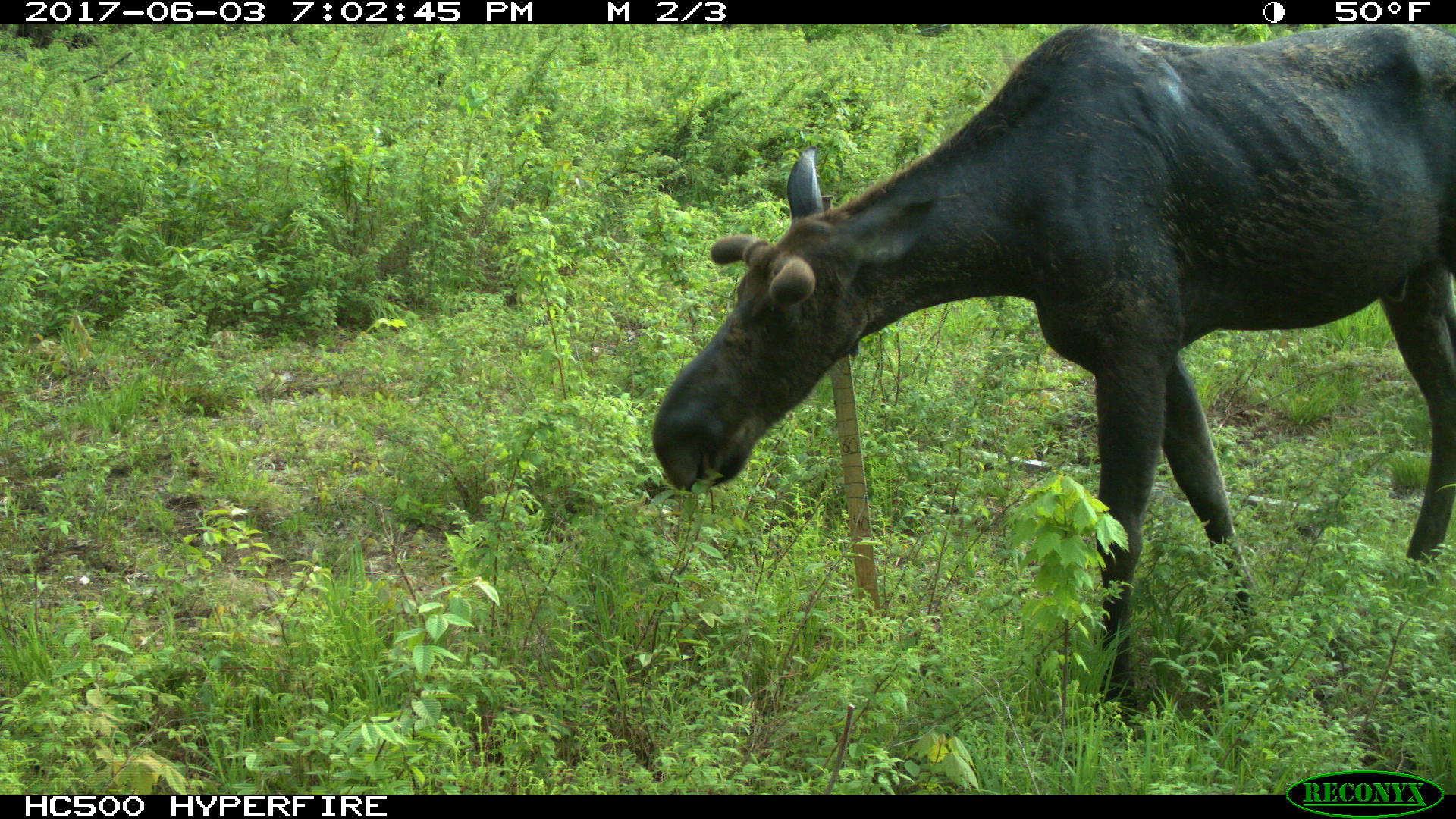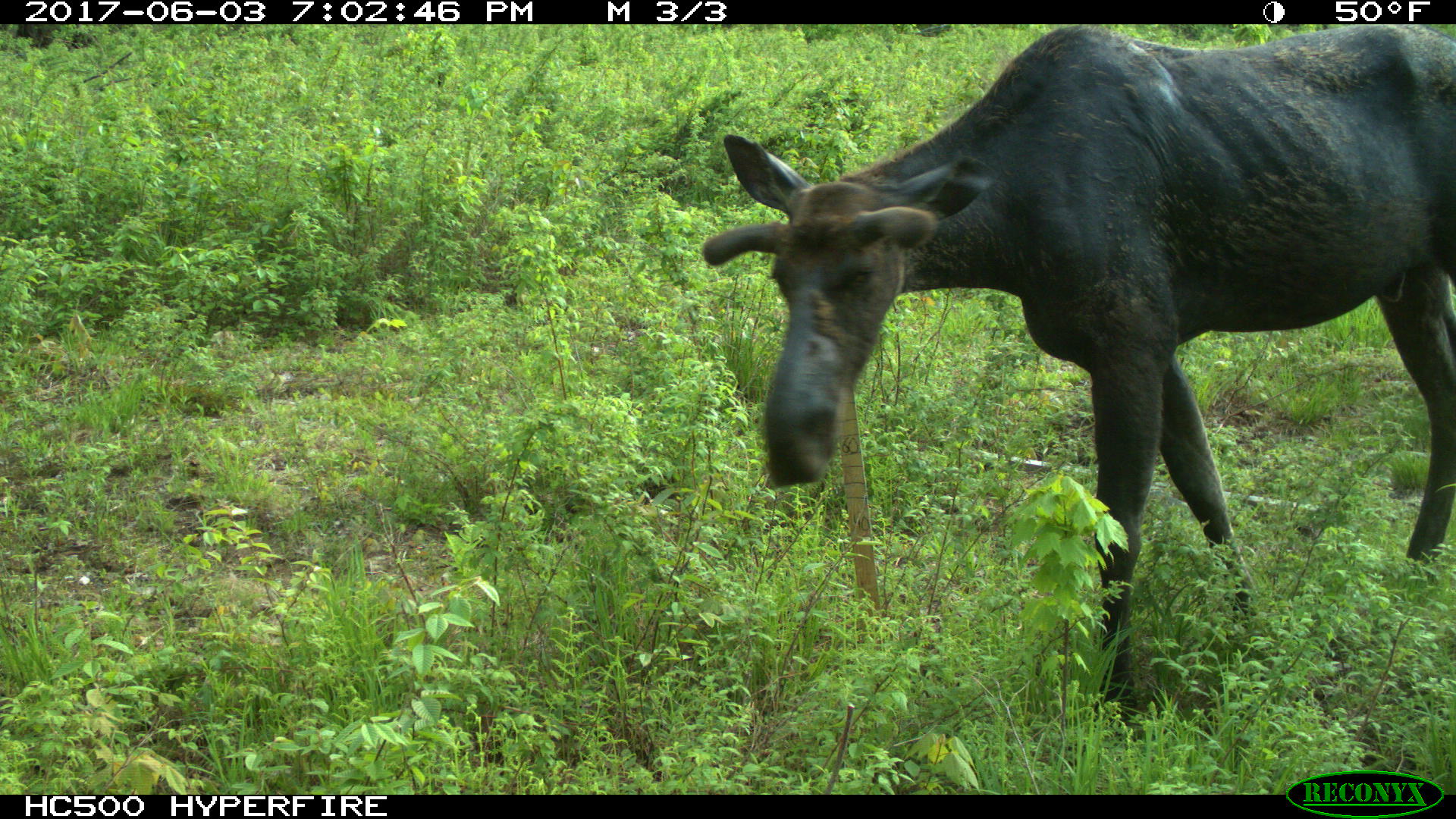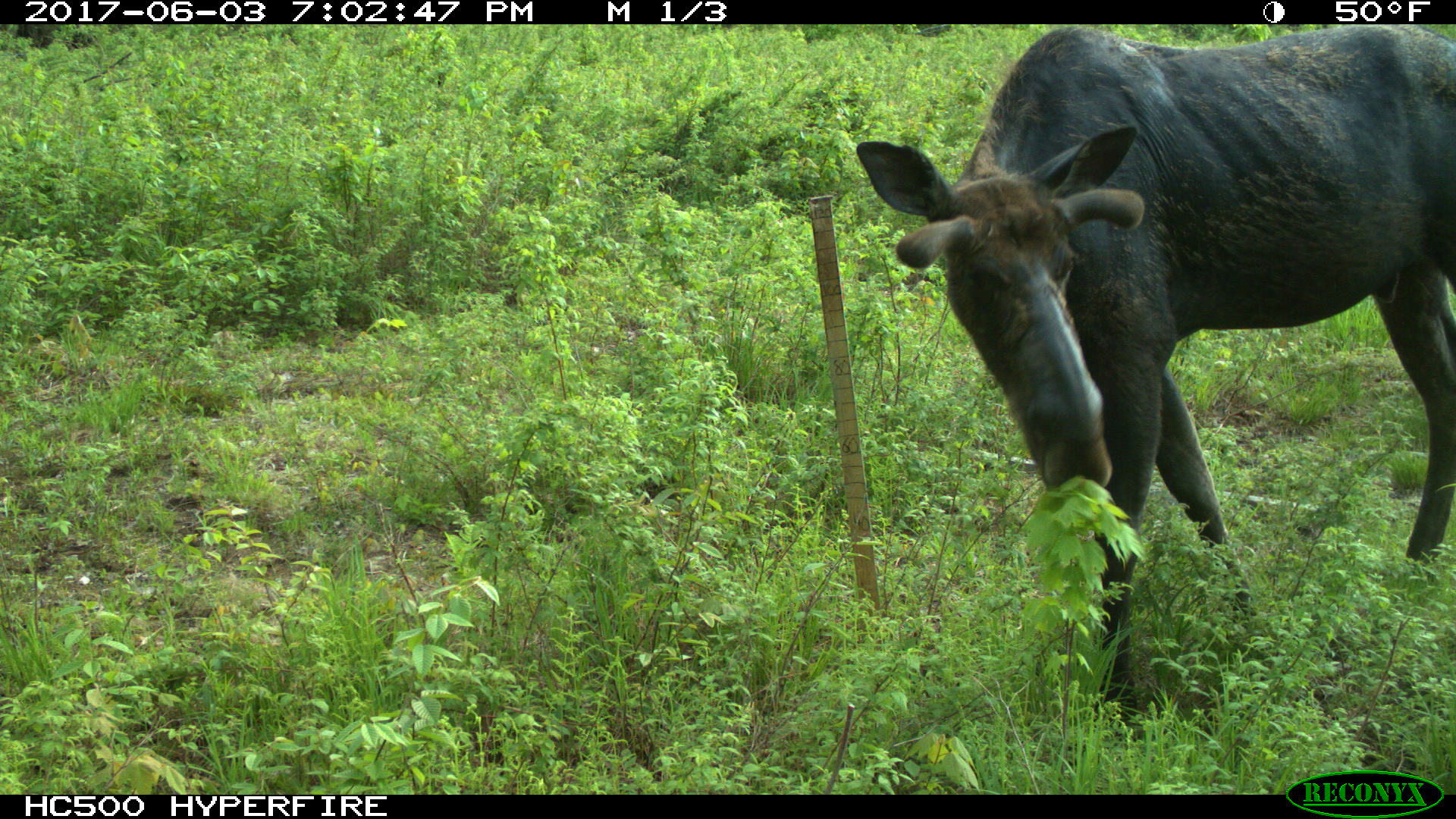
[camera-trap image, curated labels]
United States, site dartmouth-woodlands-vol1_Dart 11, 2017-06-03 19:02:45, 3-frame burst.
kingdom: Animalia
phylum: Chordata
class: Mammalia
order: Artiodactyla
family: Cervidae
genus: Alces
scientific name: Alces alces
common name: moose